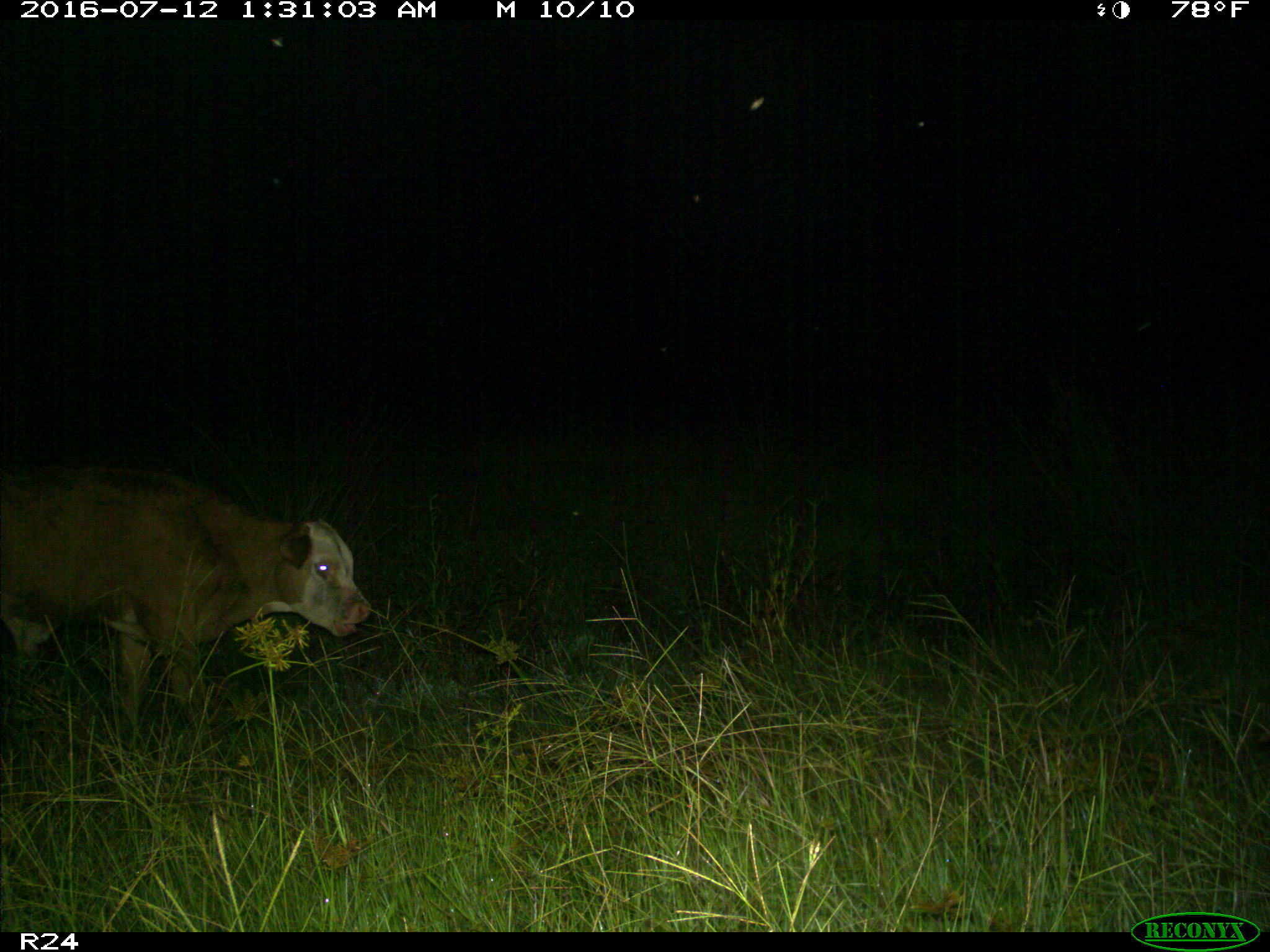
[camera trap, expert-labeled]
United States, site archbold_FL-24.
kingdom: Animalia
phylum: Chordata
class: Mammalia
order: Artiodactyla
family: Bovidae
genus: Bos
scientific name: Bos taurus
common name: domestic cow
Bos taurus (domestic cow).